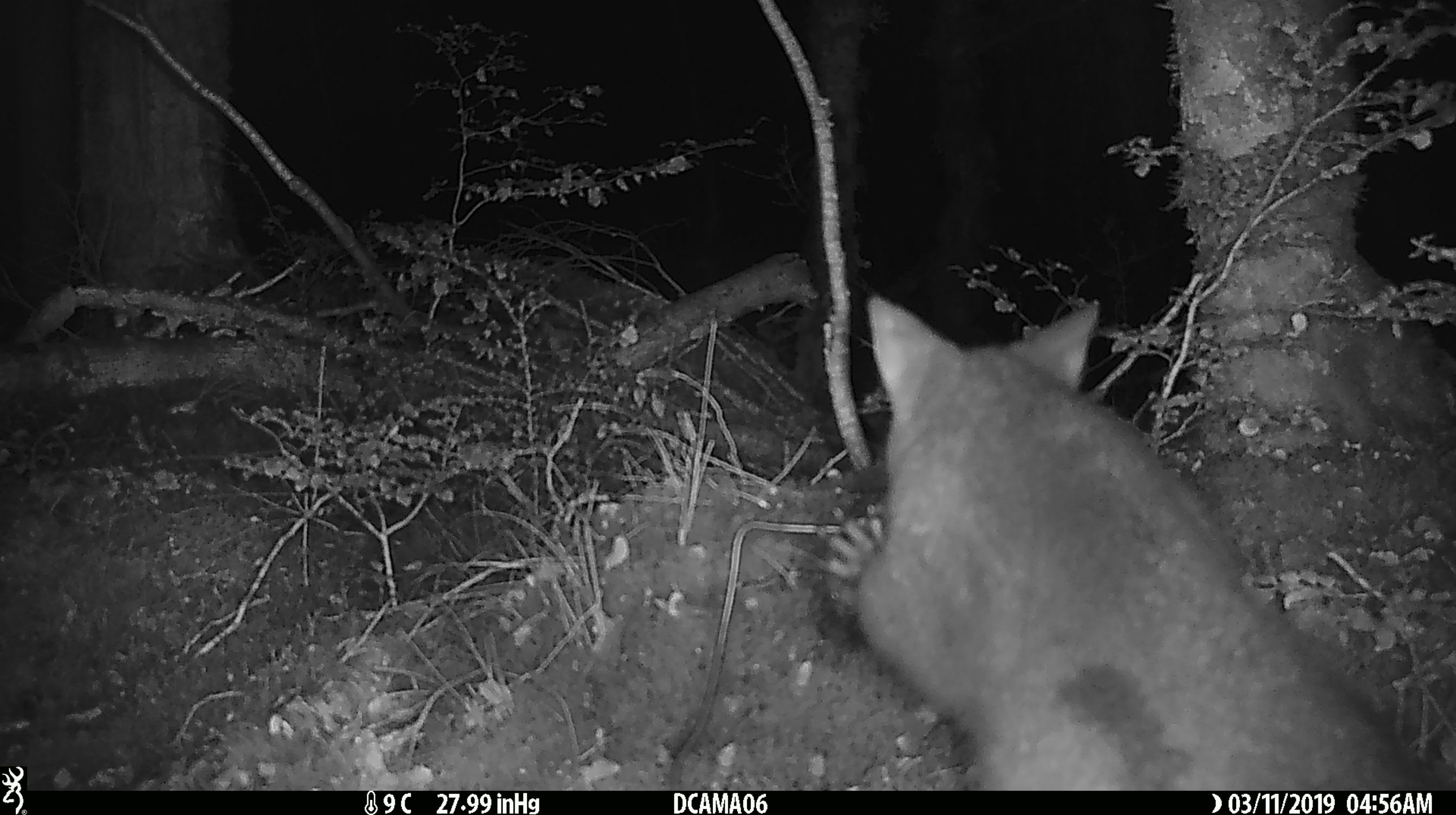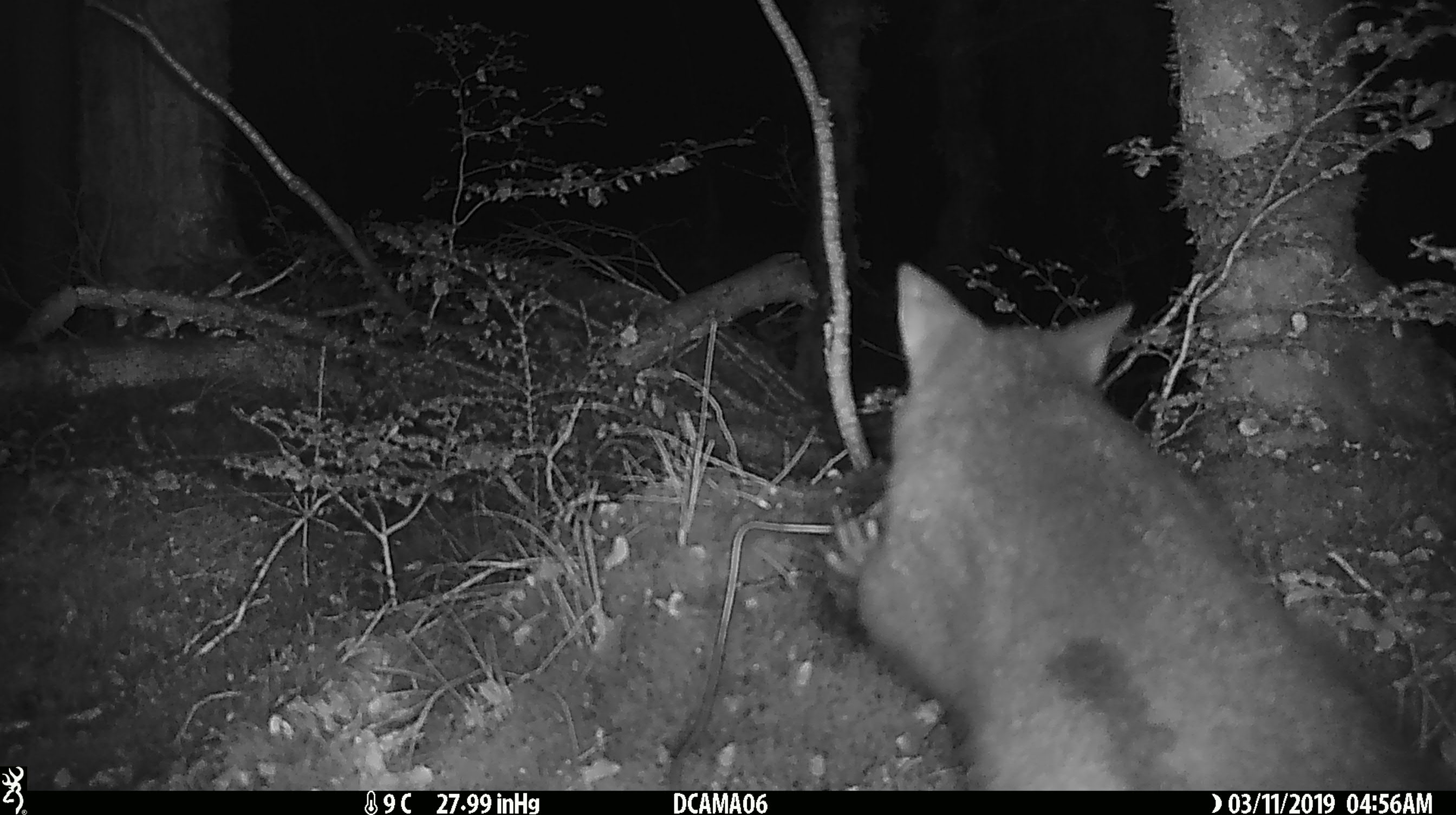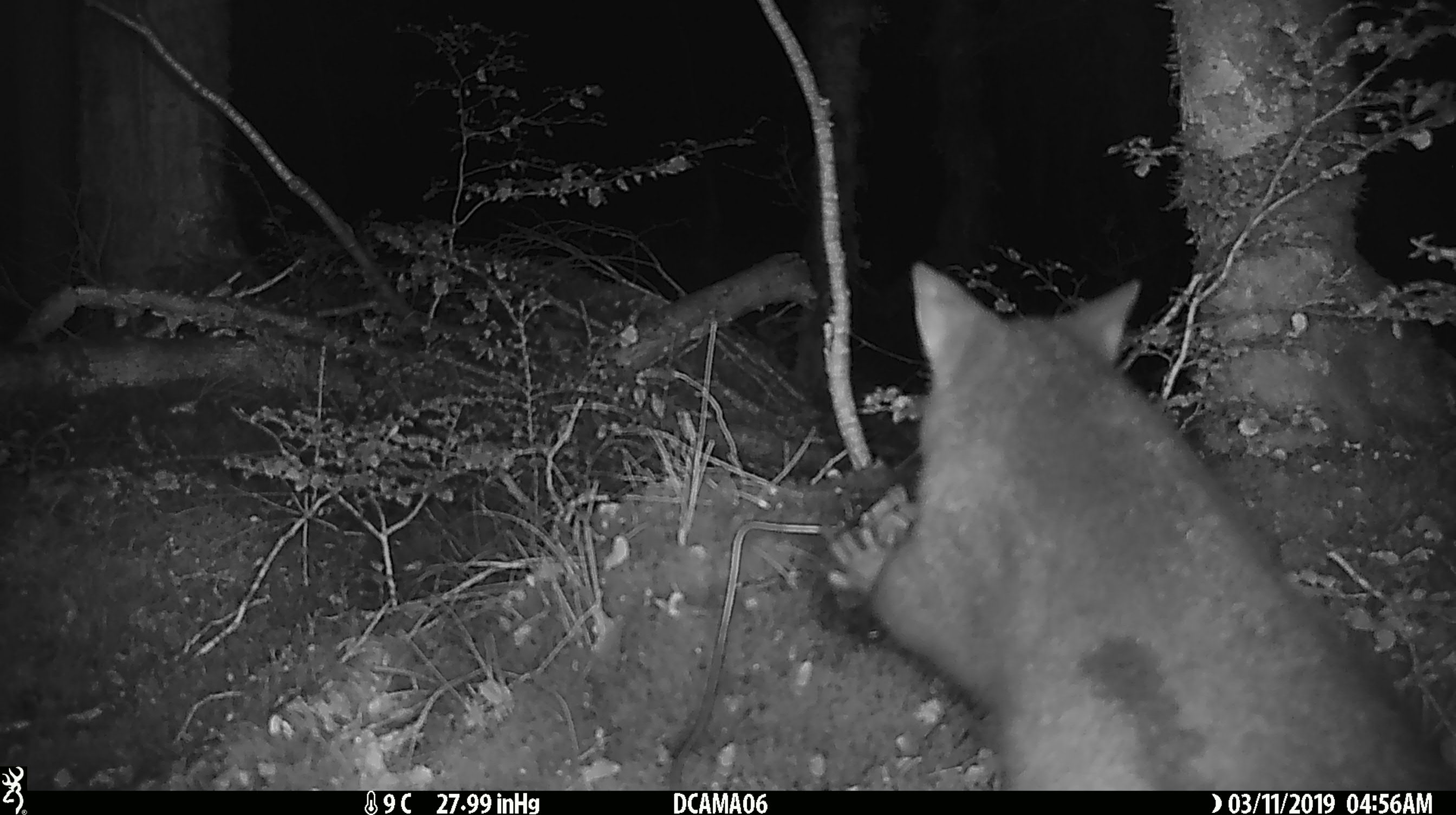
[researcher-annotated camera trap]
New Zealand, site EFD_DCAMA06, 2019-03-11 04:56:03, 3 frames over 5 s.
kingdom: Animalia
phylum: Chordata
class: Mammalia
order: Diprotodontia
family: Phalangeridae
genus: Trichosurus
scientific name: Trichosurus vulpecula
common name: common brushtail possum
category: possum